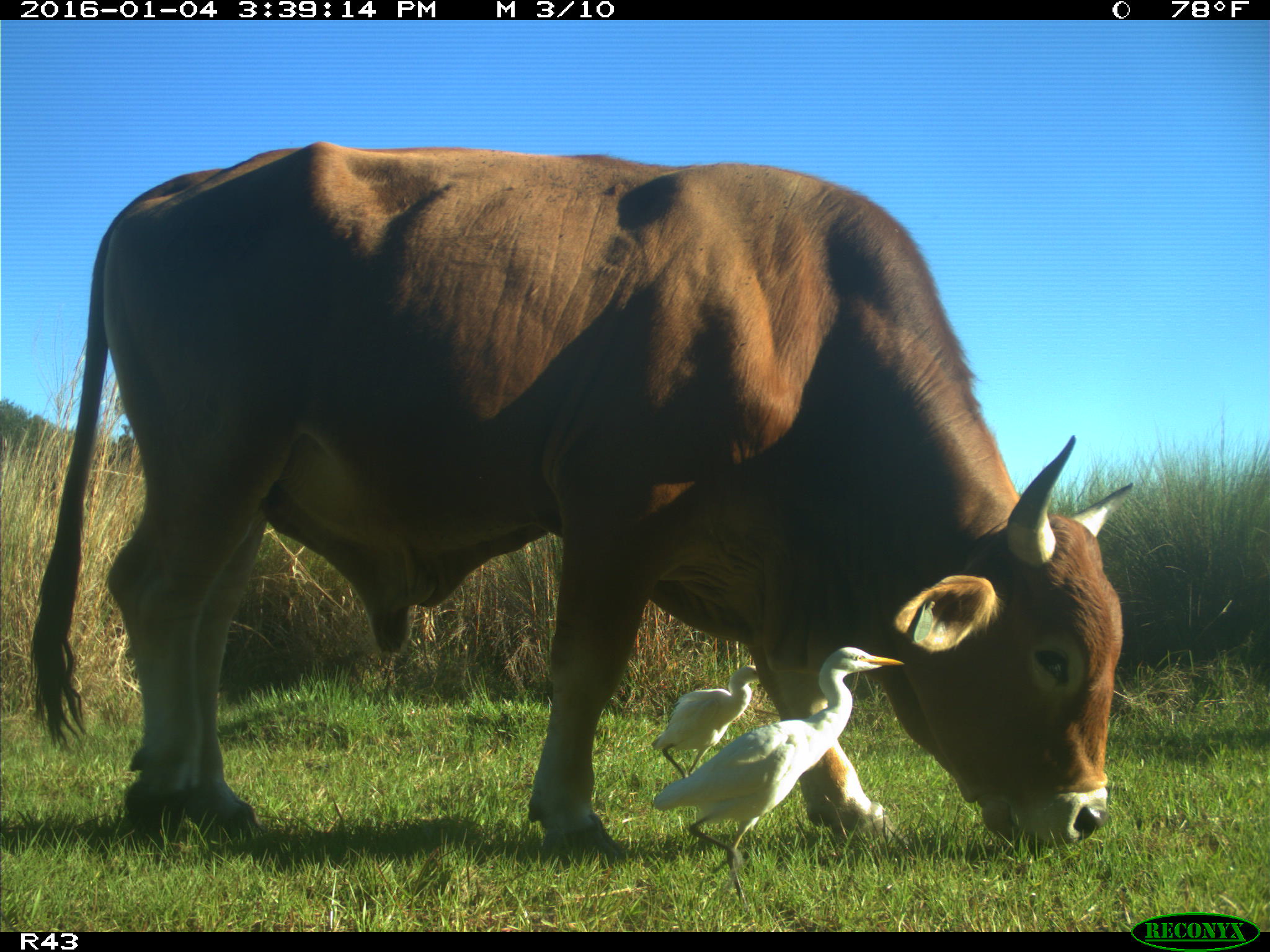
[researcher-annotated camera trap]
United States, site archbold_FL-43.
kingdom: Animalia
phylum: Chordata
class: Mammalia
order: Artiodactyla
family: Bovidae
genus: Bos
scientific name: Bos taurus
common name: domestic cow